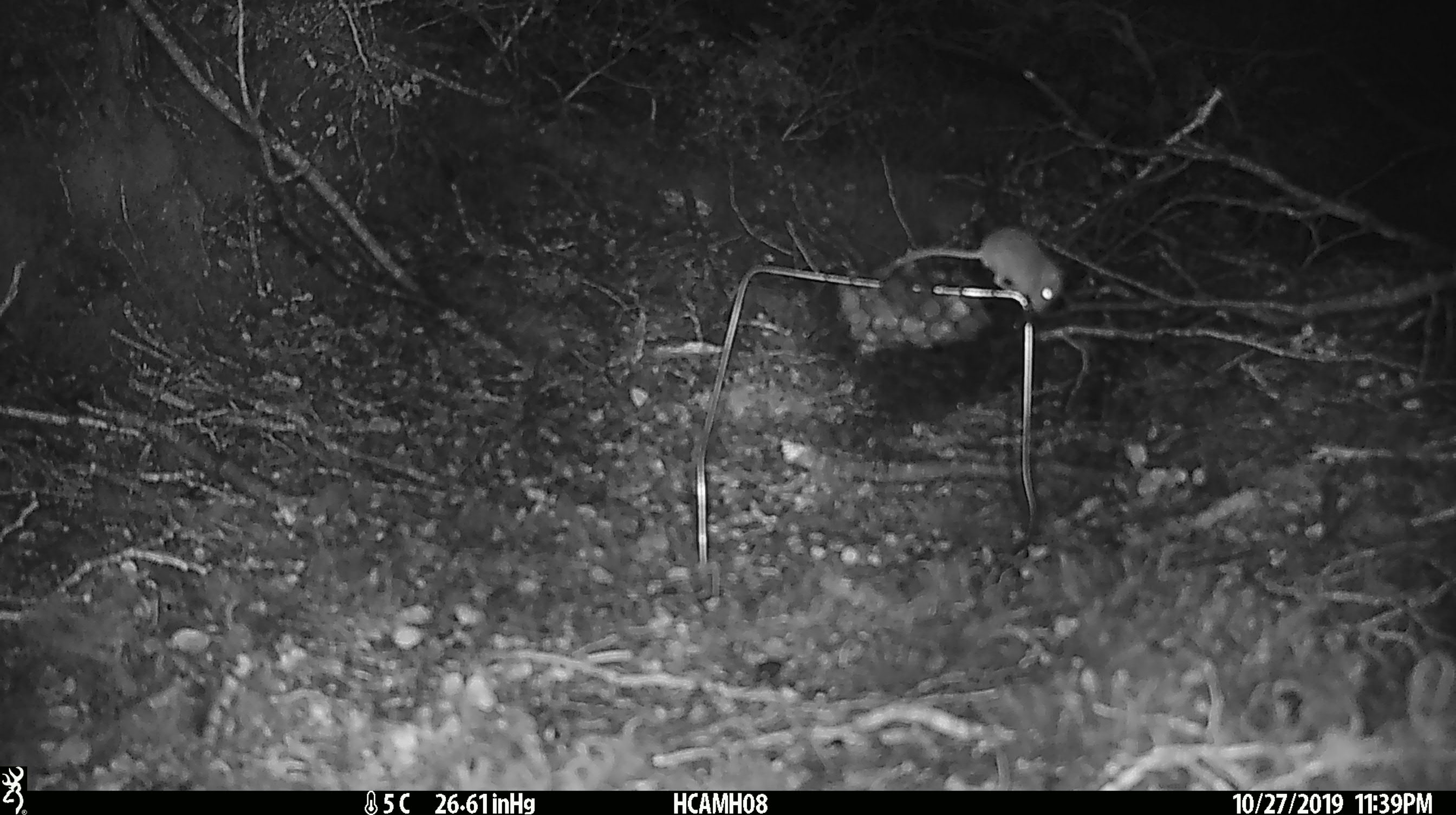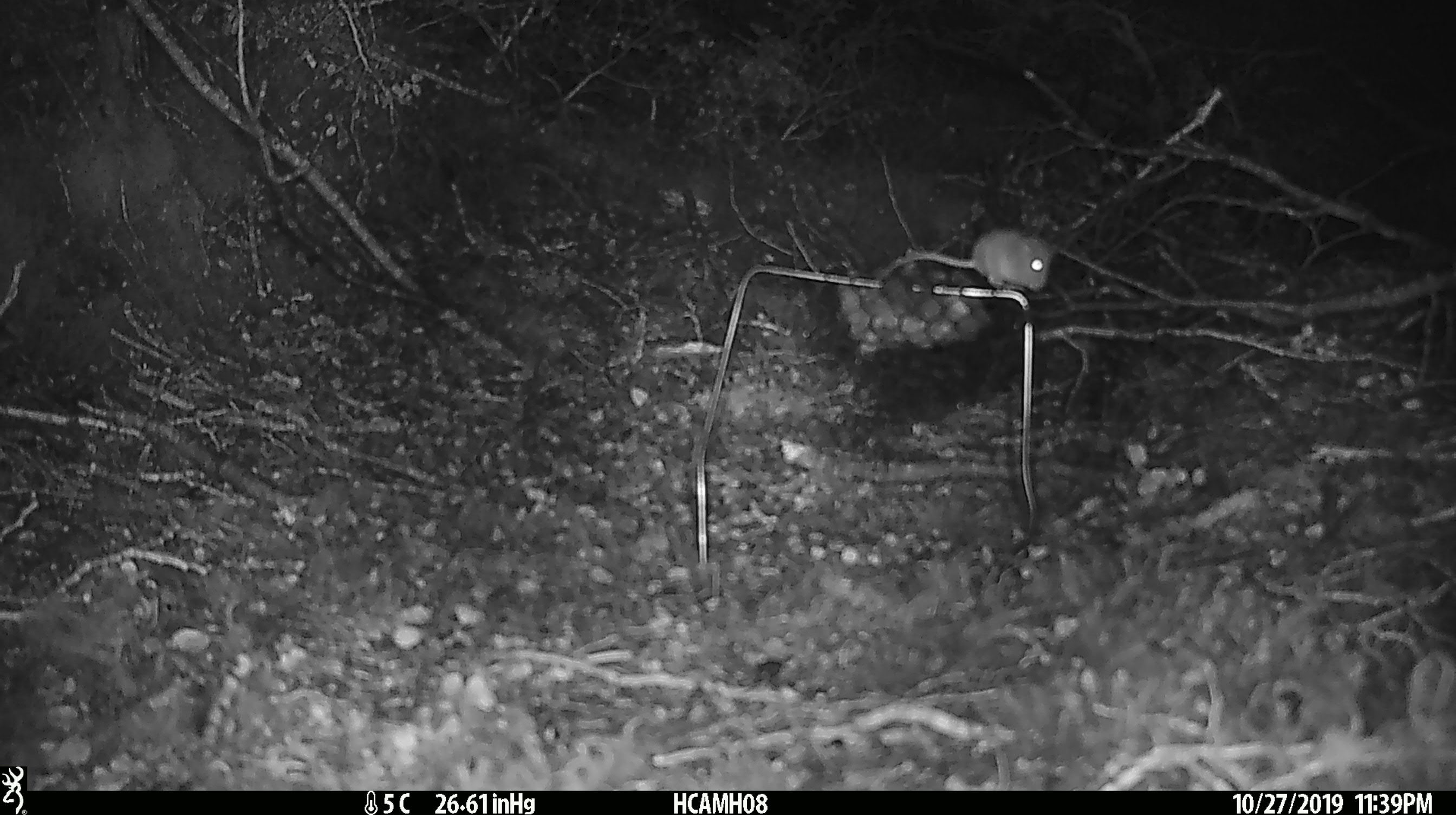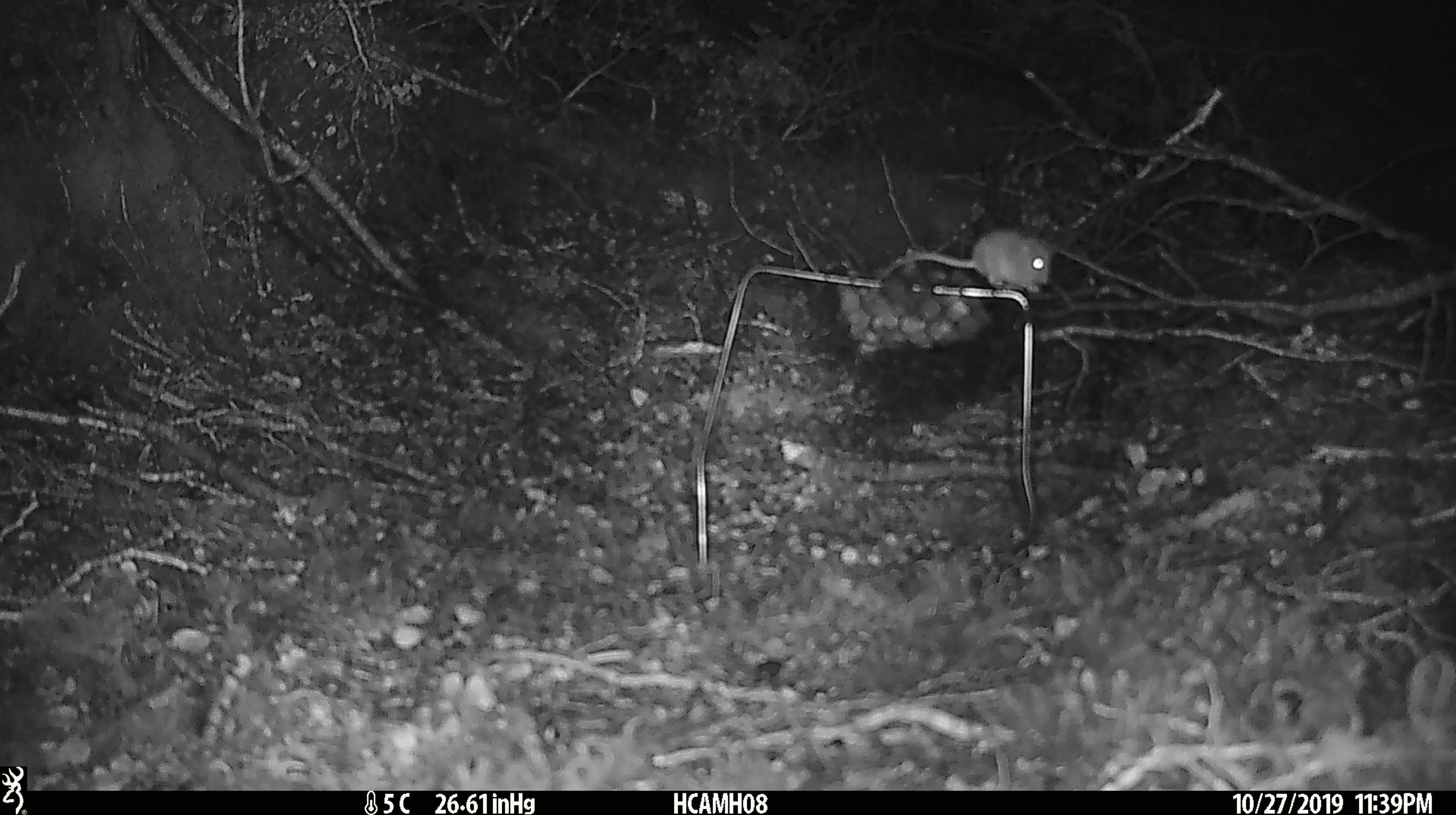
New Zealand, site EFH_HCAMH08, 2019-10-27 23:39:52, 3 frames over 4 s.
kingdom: Animalia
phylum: Chordata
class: Mammalia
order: Rodentia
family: Muridae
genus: Mus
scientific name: Mus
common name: mouse